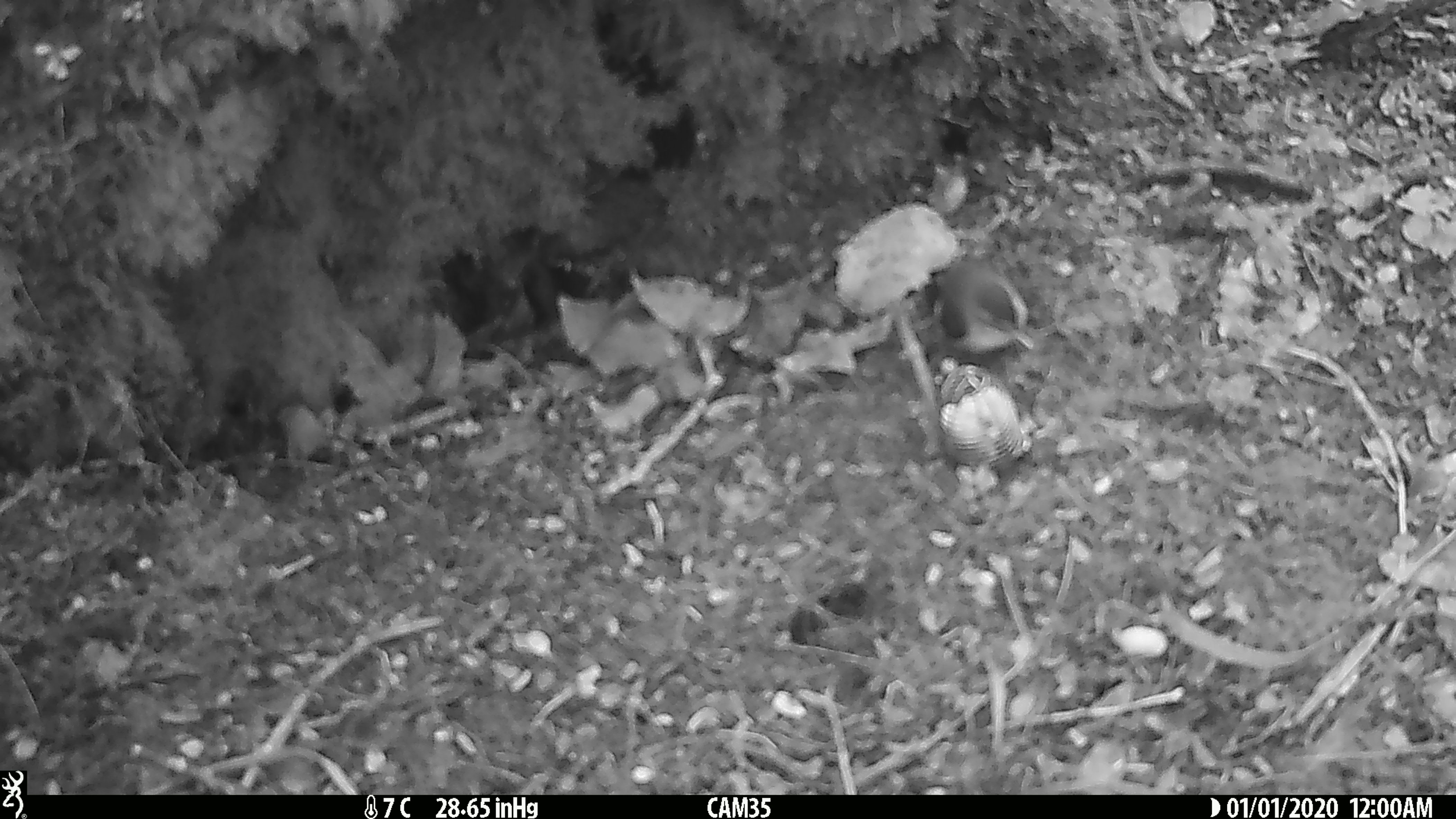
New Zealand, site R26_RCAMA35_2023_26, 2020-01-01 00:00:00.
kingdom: Animalia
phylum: Chordata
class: Aves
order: Passeriformes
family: Acanthisittidae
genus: Acanthisitta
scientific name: Acanthisitta chloris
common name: rifleman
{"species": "rifleman (Acanthisitta chloris)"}